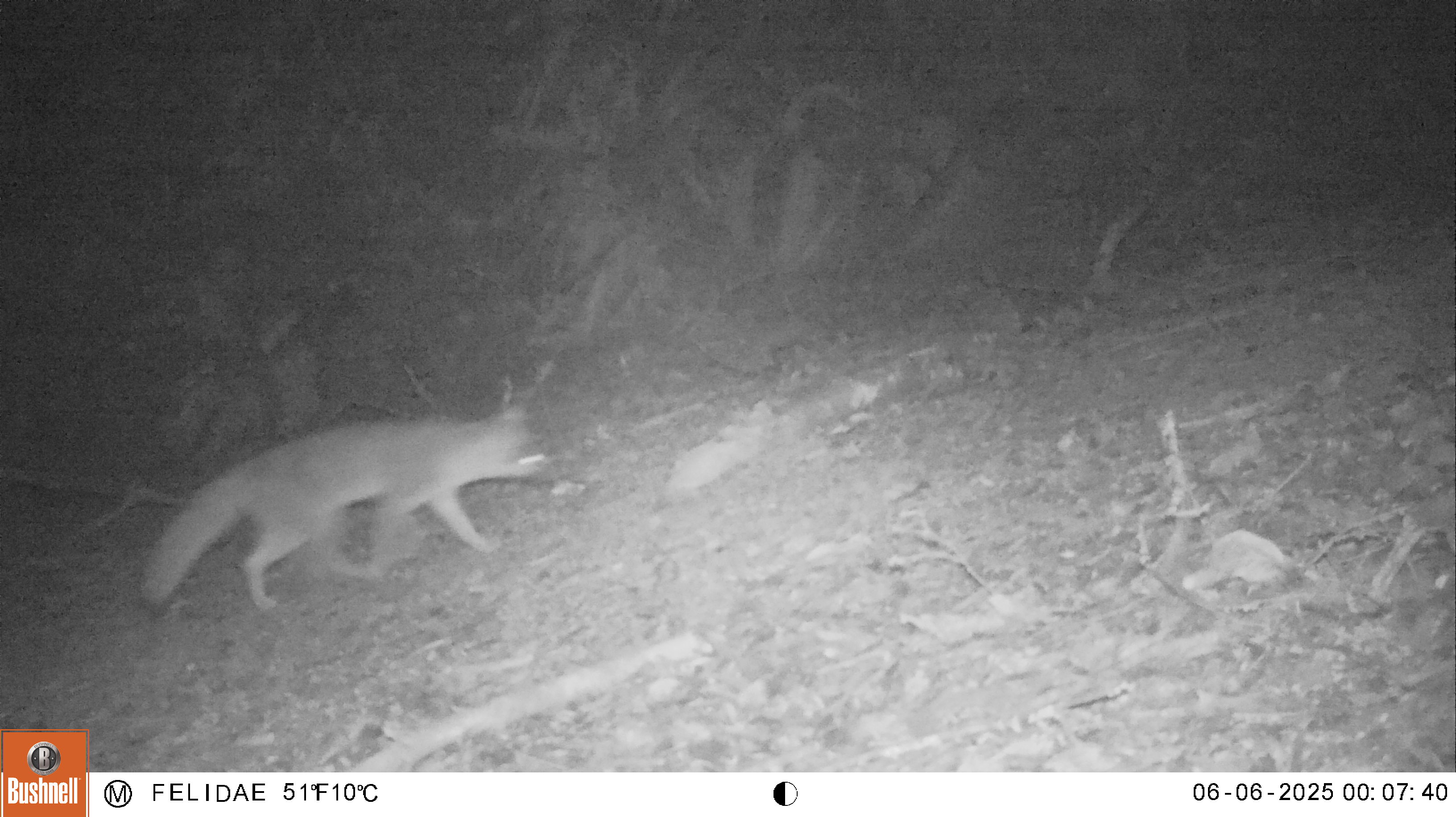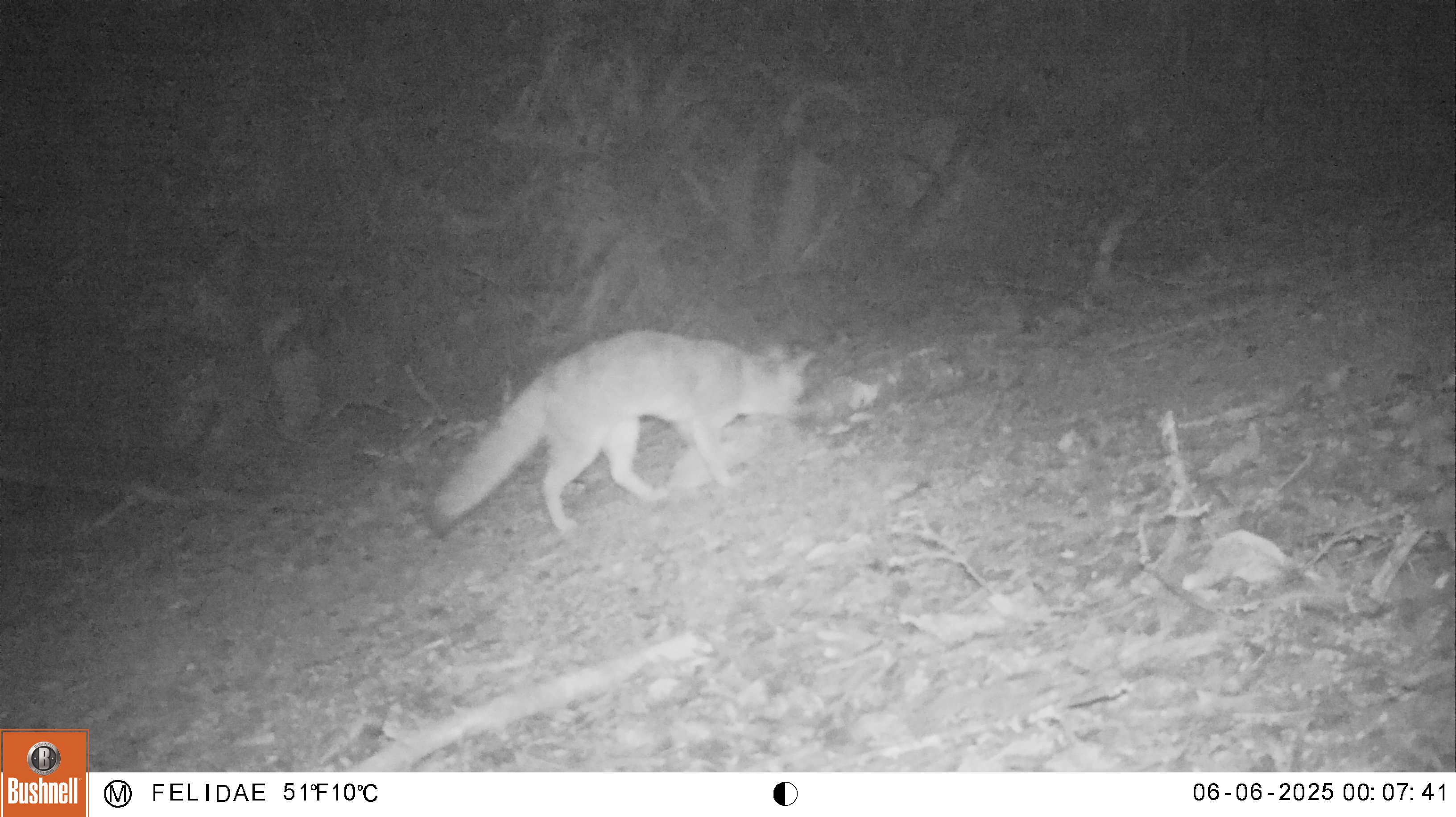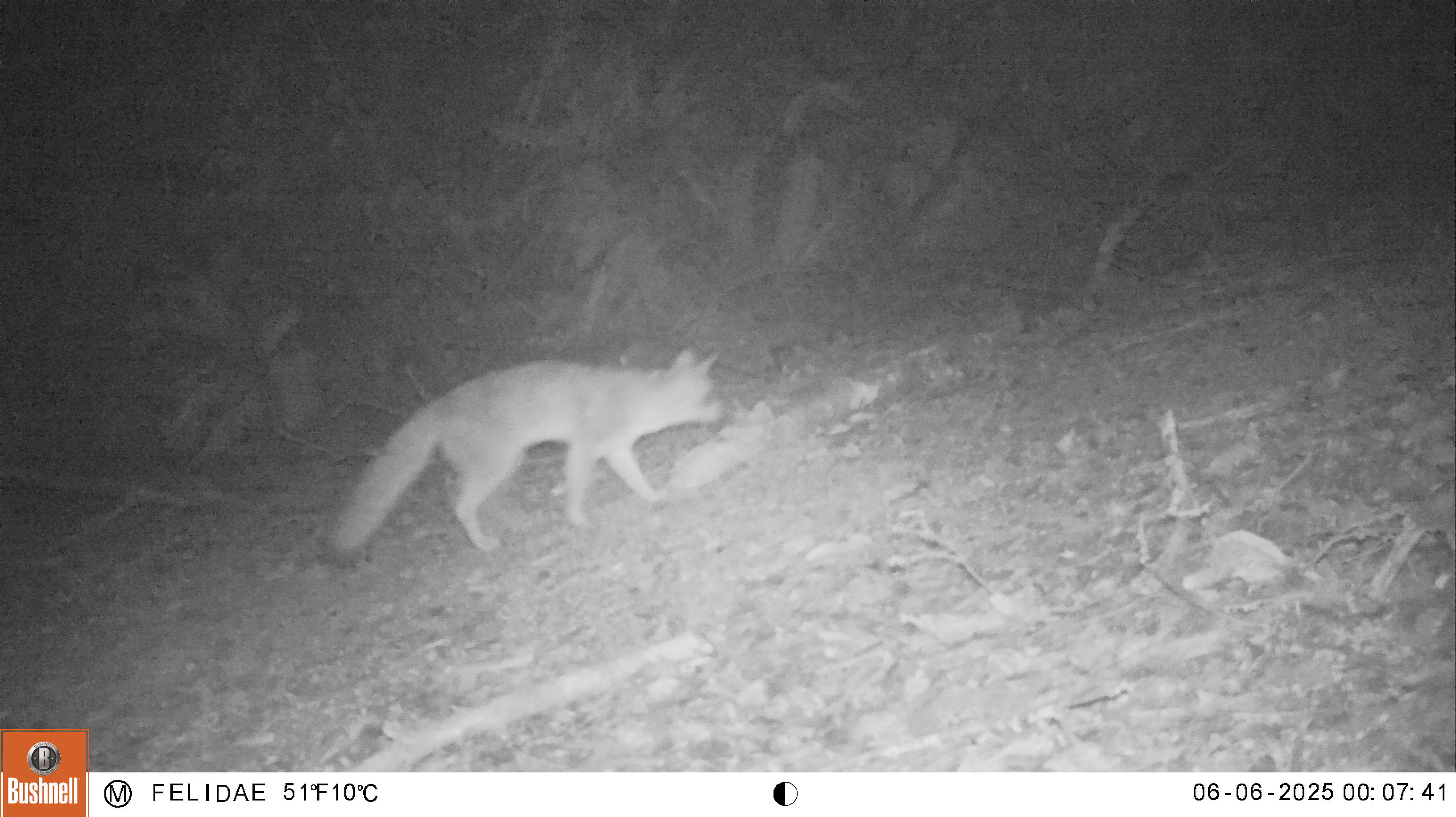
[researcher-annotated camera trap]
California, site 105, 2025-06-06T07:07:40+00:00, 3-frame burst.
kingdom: Animalia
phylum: Chordata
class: Mammalia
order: Carnivora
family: Canidae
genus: Urocyon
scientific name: Urocyon cinereoargenteus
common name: gray fox